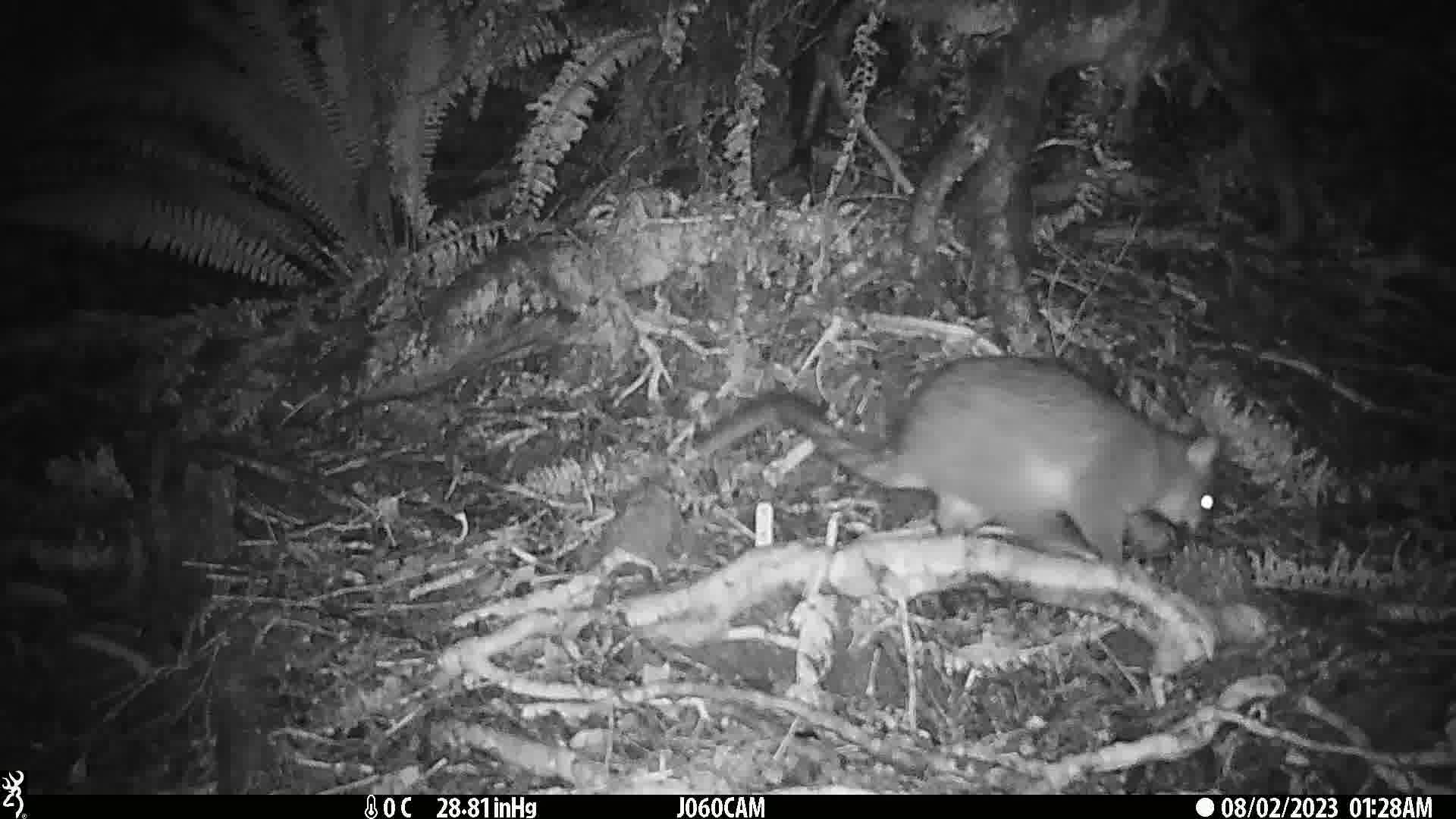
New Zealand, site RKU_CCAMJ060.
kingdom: Animalia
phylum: Chordata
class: Mammalia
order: Diprotodontia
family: Phalangeridae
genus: Trichosurus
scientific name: Trichosurus vulpecula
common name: common brushtail possum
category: possum